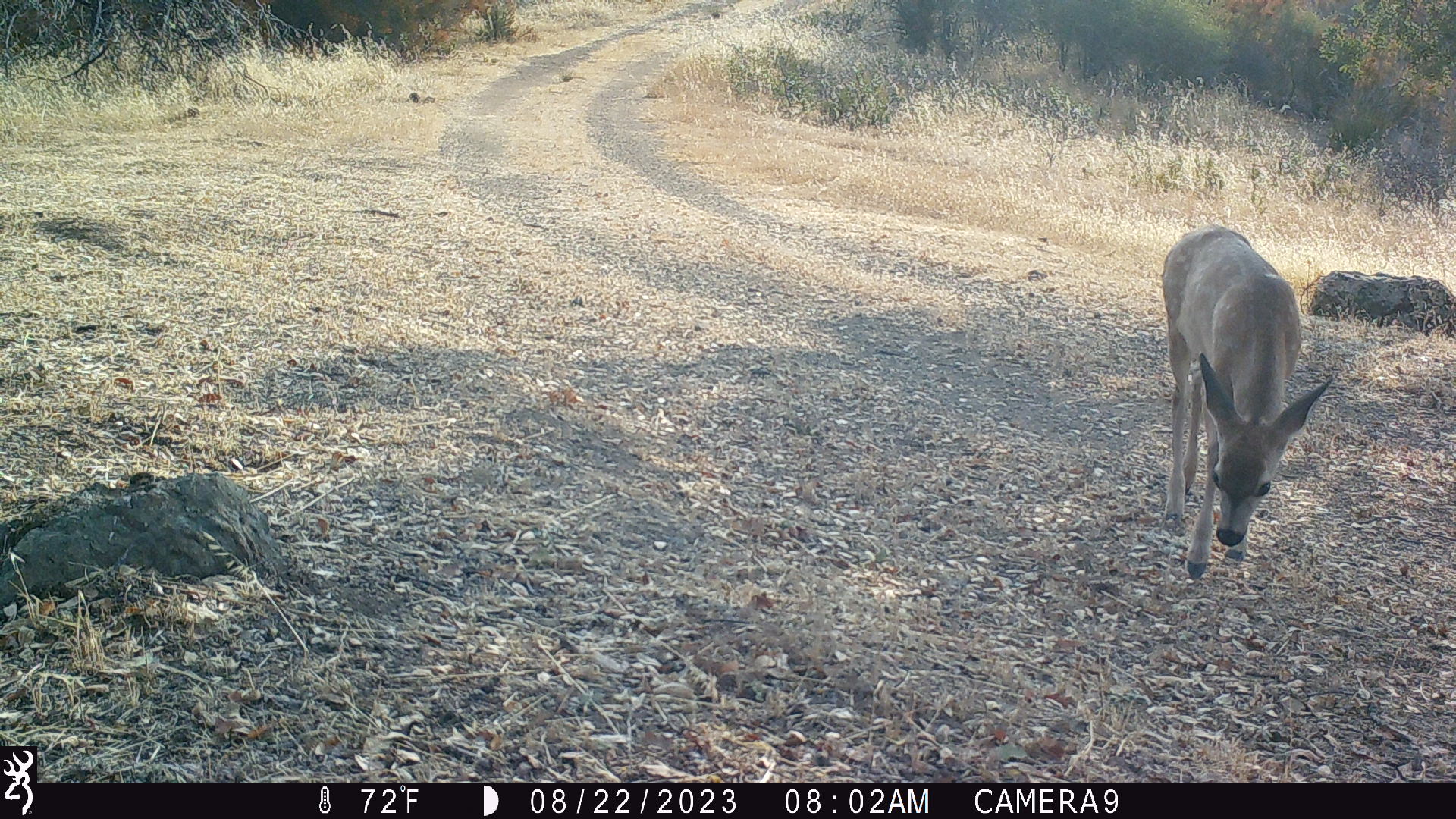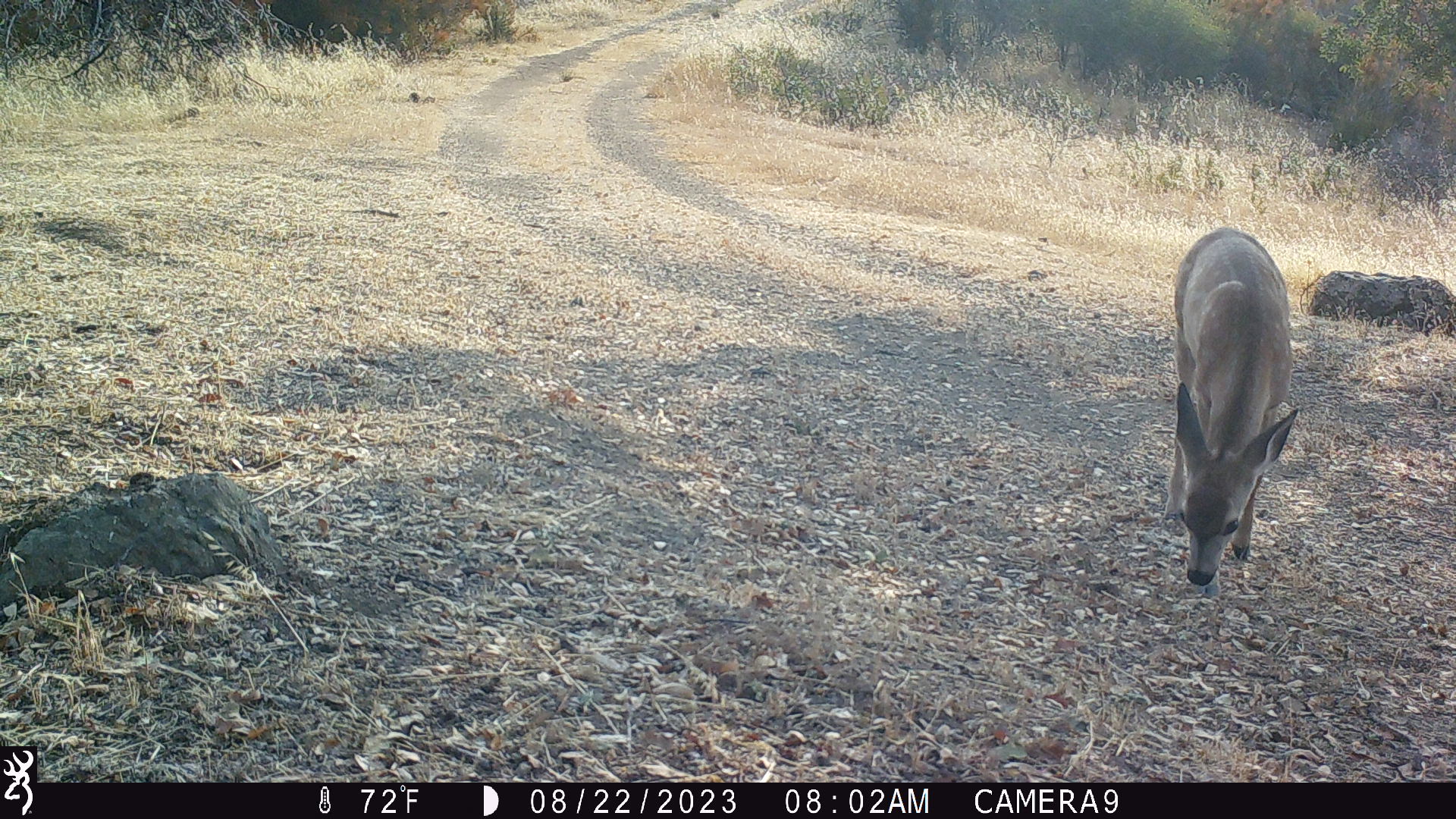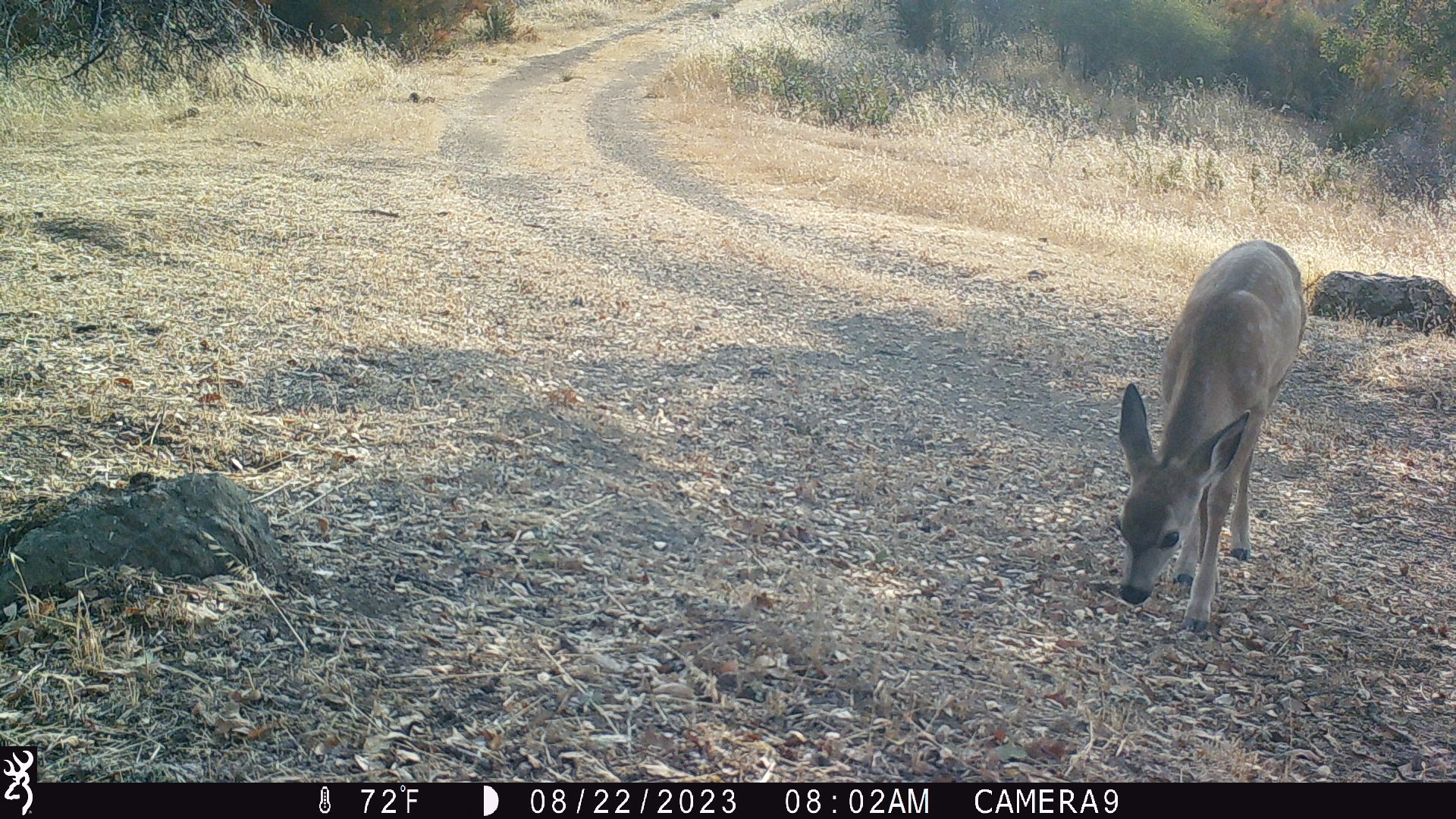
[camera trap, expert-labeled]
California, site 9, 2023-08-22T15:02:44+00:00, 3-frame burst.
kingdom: Animalia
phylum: Chordata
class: Mammalia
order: Artiodactyla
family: Cervidae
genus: Odocoileus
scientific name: Odocoileus hemionus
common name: mule deer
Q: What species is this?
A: Mule deer (Odocoileus hemionus).